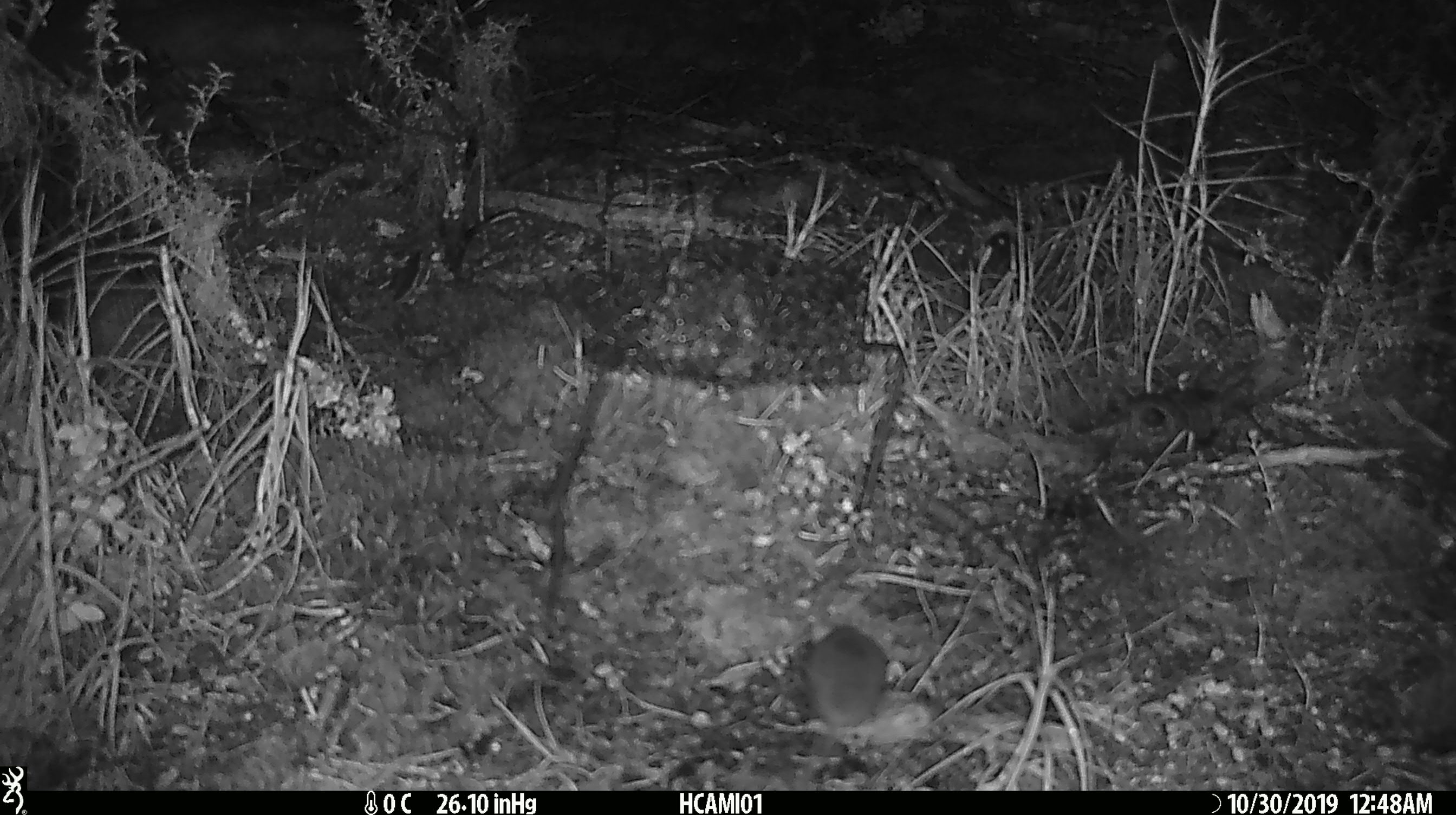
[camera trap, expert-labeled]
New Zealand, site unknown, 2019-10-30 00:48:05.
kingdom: Animalia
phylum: Chordata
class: Mammalia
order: Rodentia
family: Muridae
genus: Mus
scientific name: Mus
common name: mouse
Mouse (Mus).